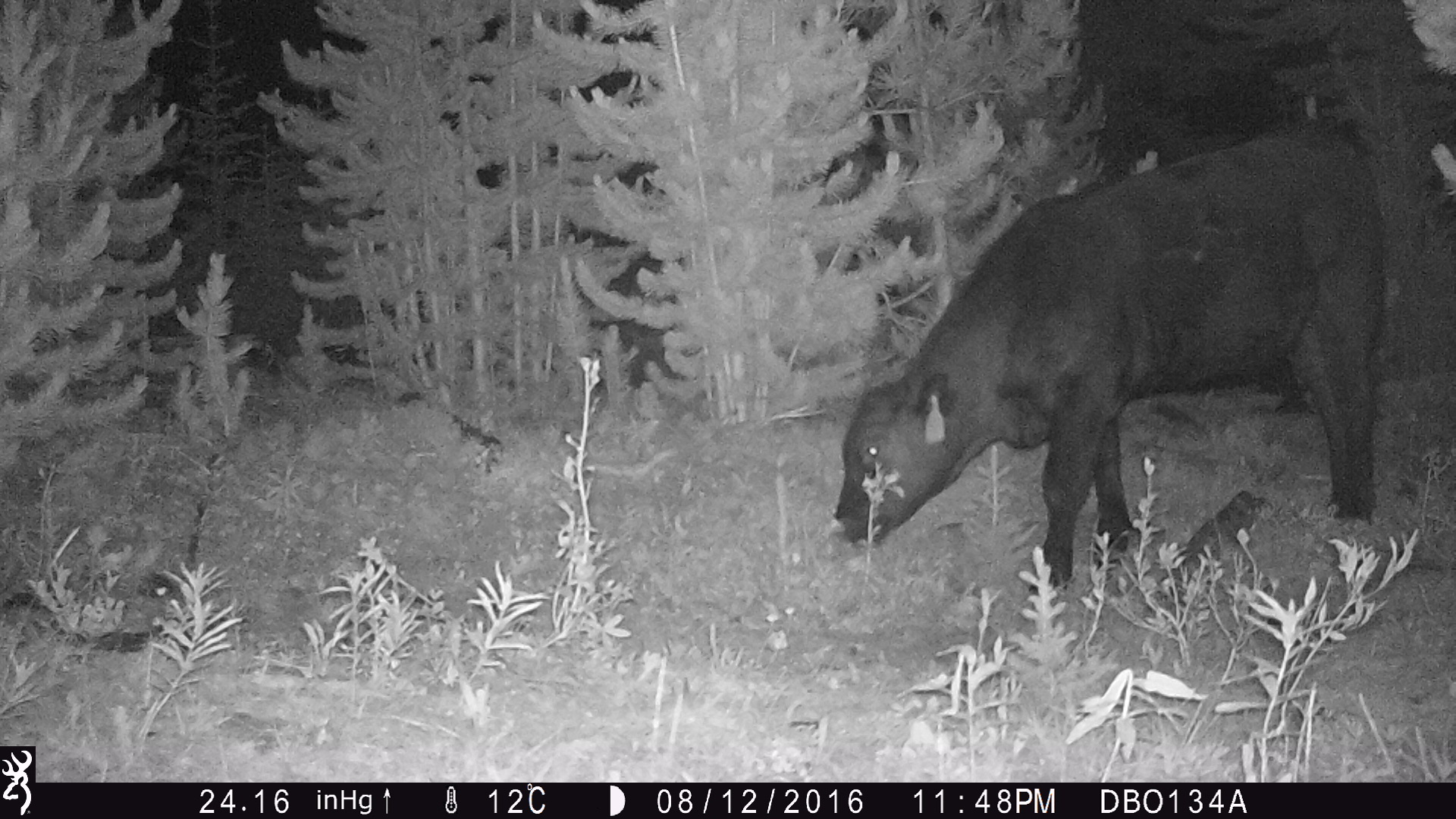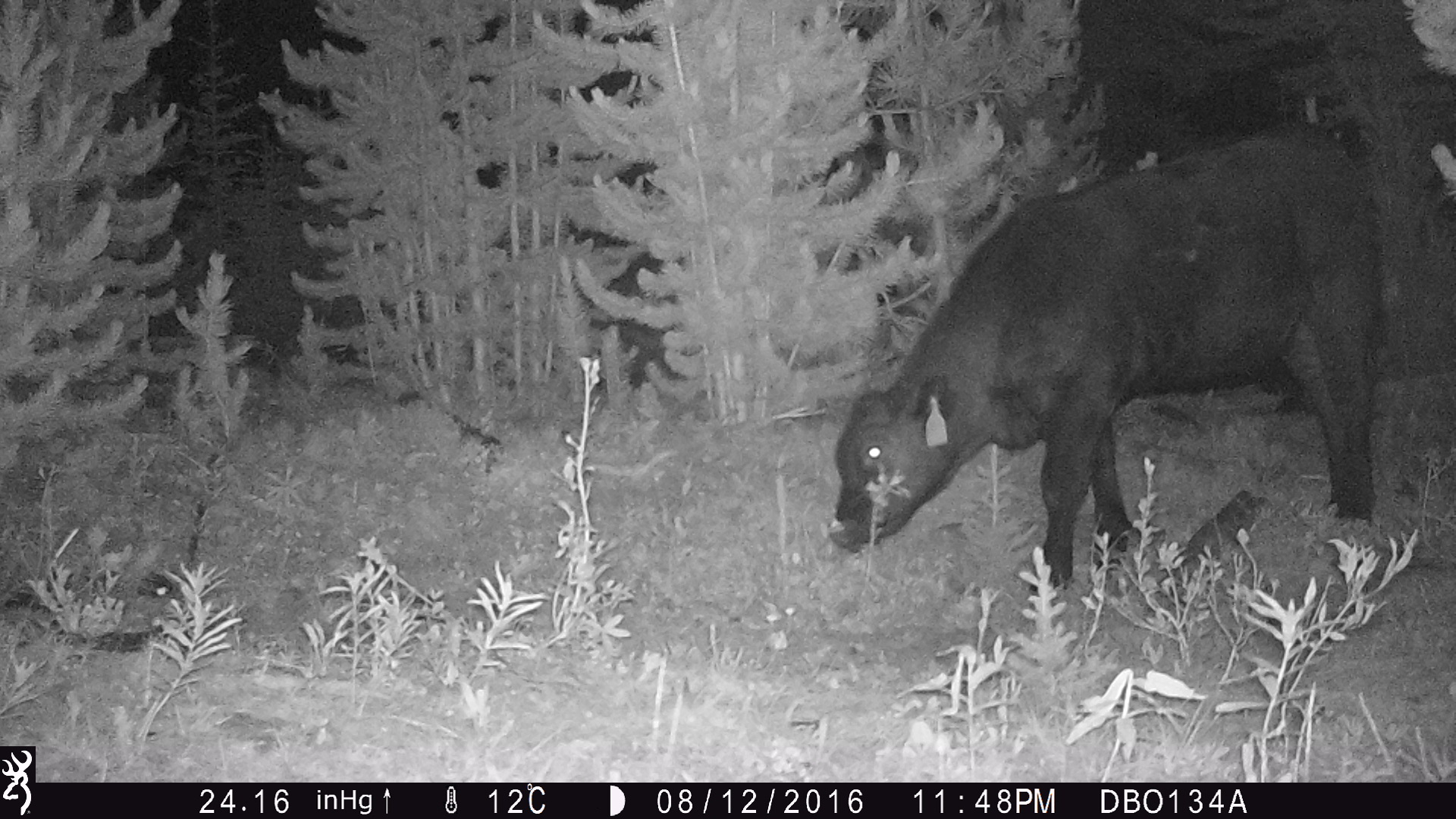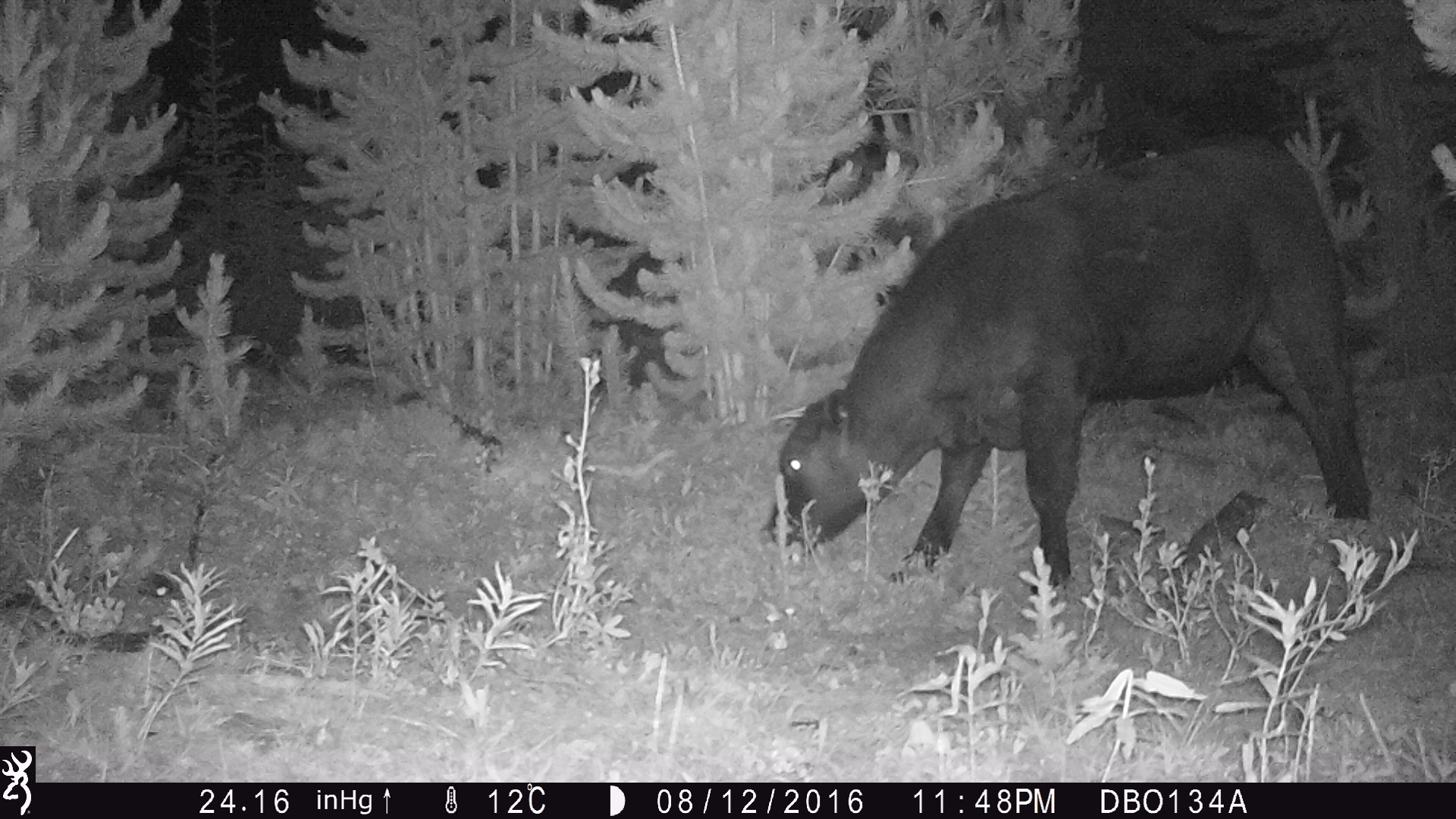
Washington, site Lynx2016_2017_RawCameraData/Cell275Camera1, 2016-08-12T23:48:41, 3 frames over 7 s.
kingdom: Animalia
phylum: Chordata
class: Mammalia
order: Artiodactyla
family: Bovidae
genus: Bos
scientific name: Bos taurus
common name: domestic cattle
Domestic cattle (Bos taurus). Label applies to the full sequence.